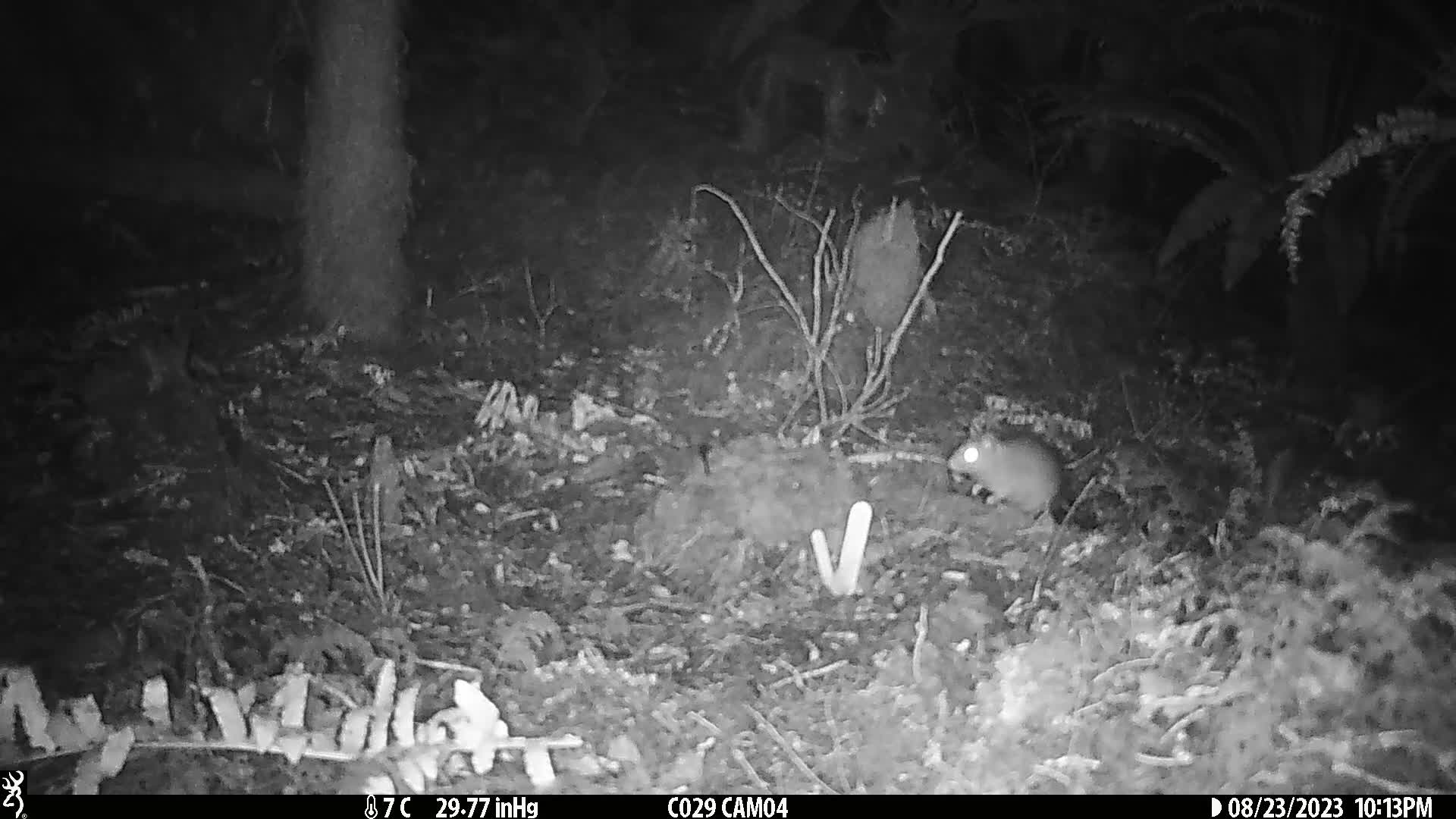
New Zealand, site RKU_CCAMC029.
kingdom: Animalia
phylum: Chordata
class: Mammalia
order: Rodentia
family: Muridae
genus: Rattus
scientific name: Rattus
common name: rat